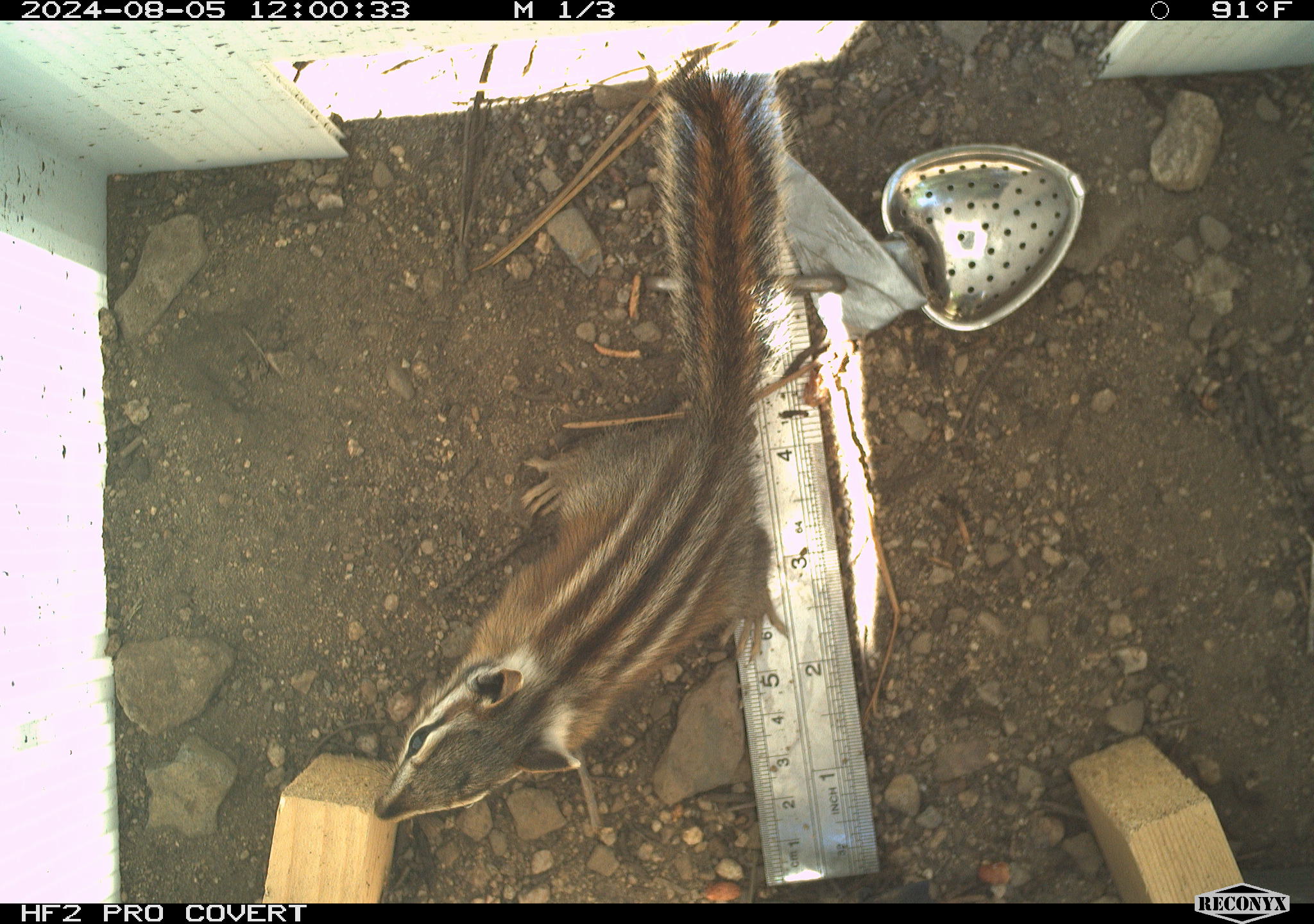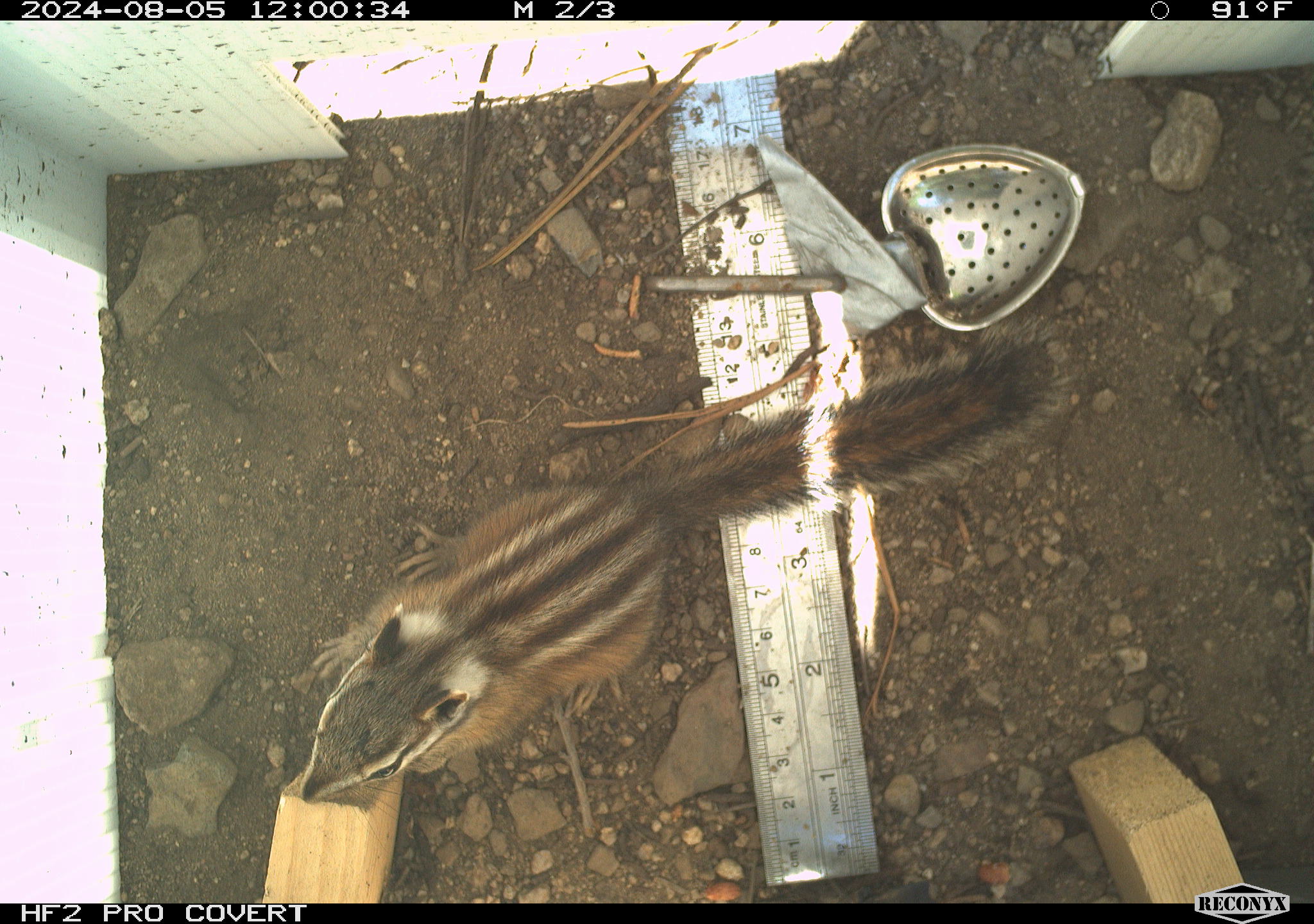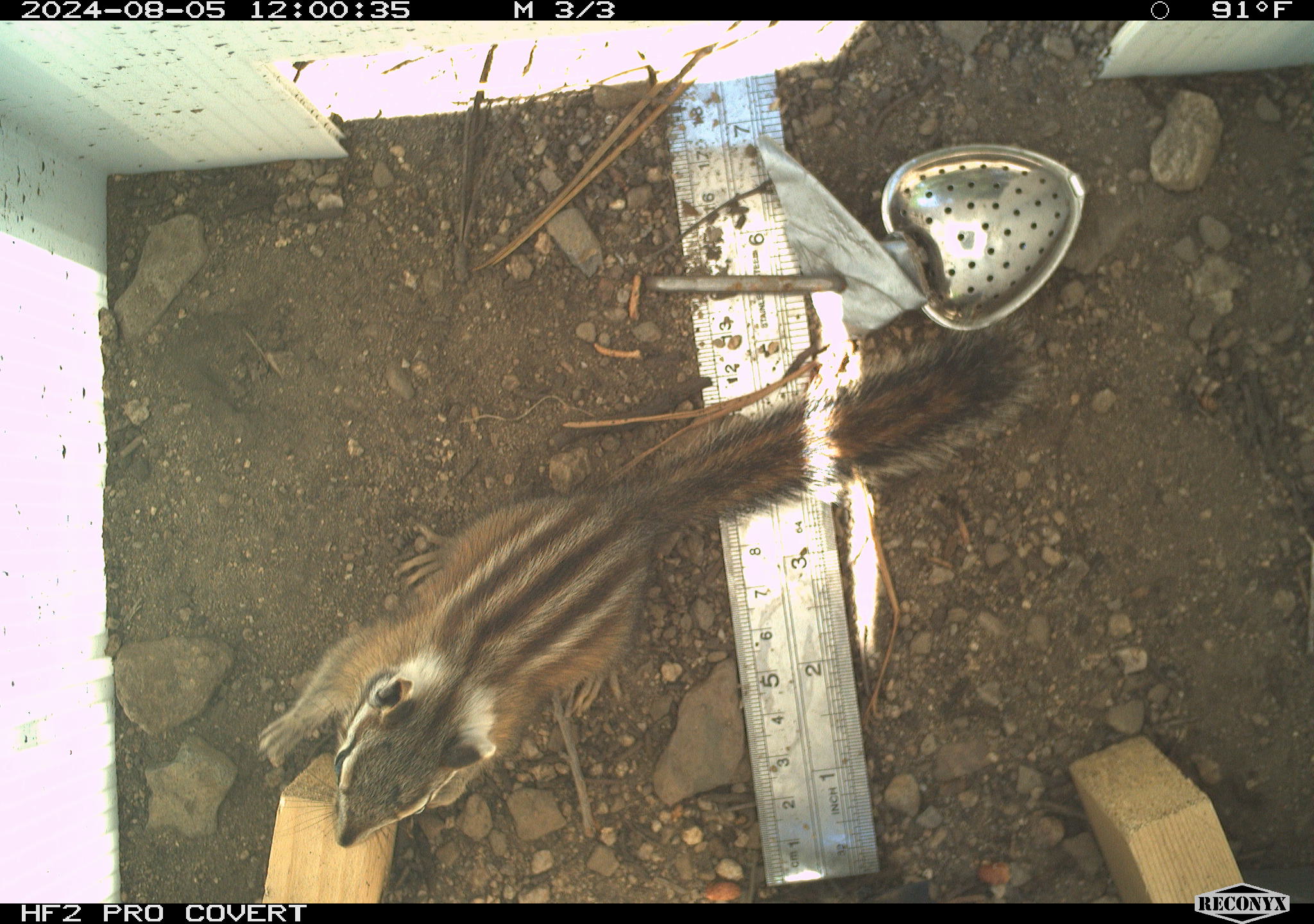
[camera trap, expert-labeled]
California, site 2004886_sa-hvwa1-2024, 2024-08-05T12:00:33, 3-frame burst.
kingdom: Animalia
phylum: Chordata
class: Mammalia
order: Rodentia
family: Sciuridae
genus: Neotamias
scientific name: Neotamias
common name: western chipmunks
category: neotamias species